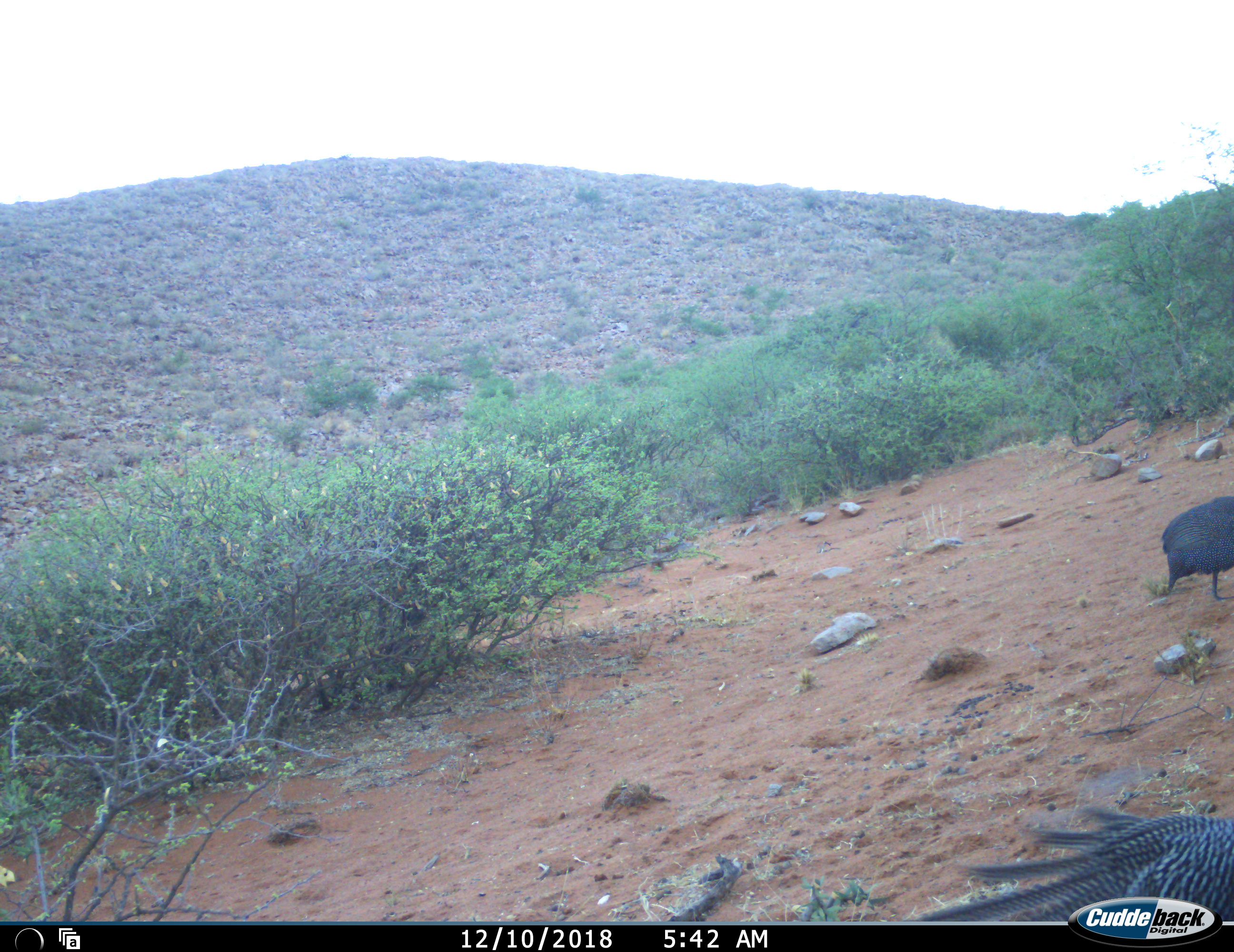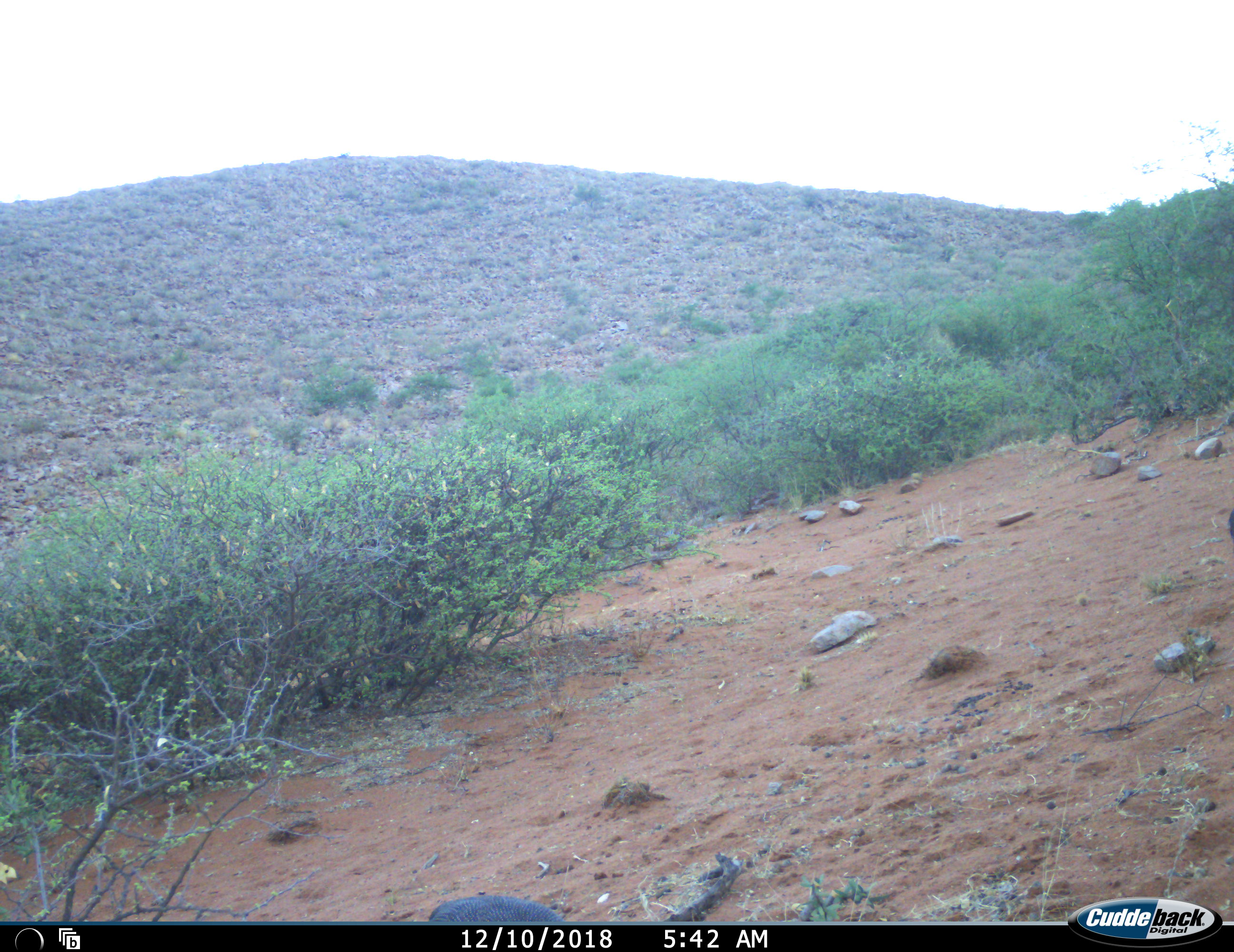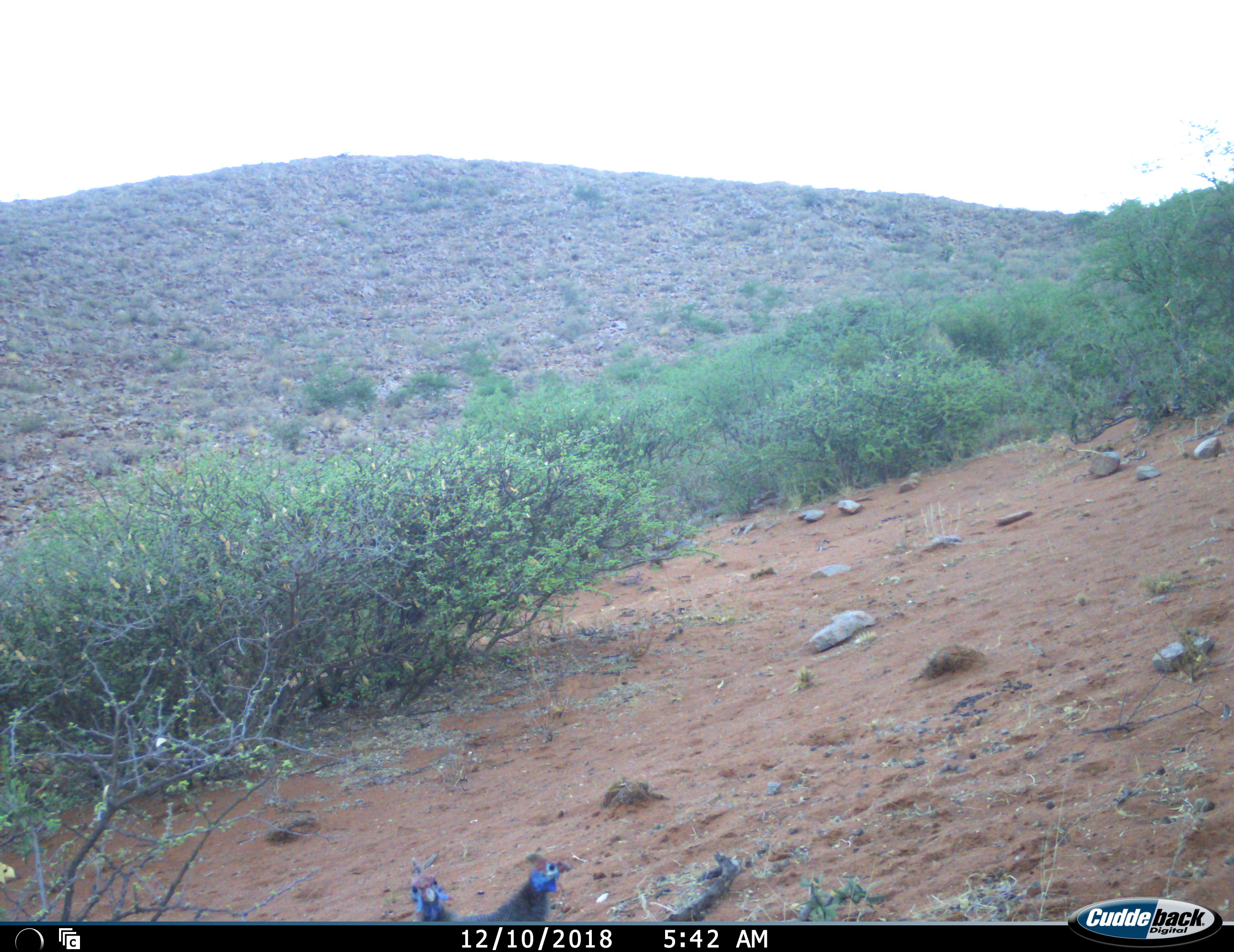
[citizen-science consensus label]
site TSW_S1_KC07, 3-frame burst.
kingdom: Animalia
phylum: Chordata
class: Aves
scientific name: Aves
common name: bird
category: birdother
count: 4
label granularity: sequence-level